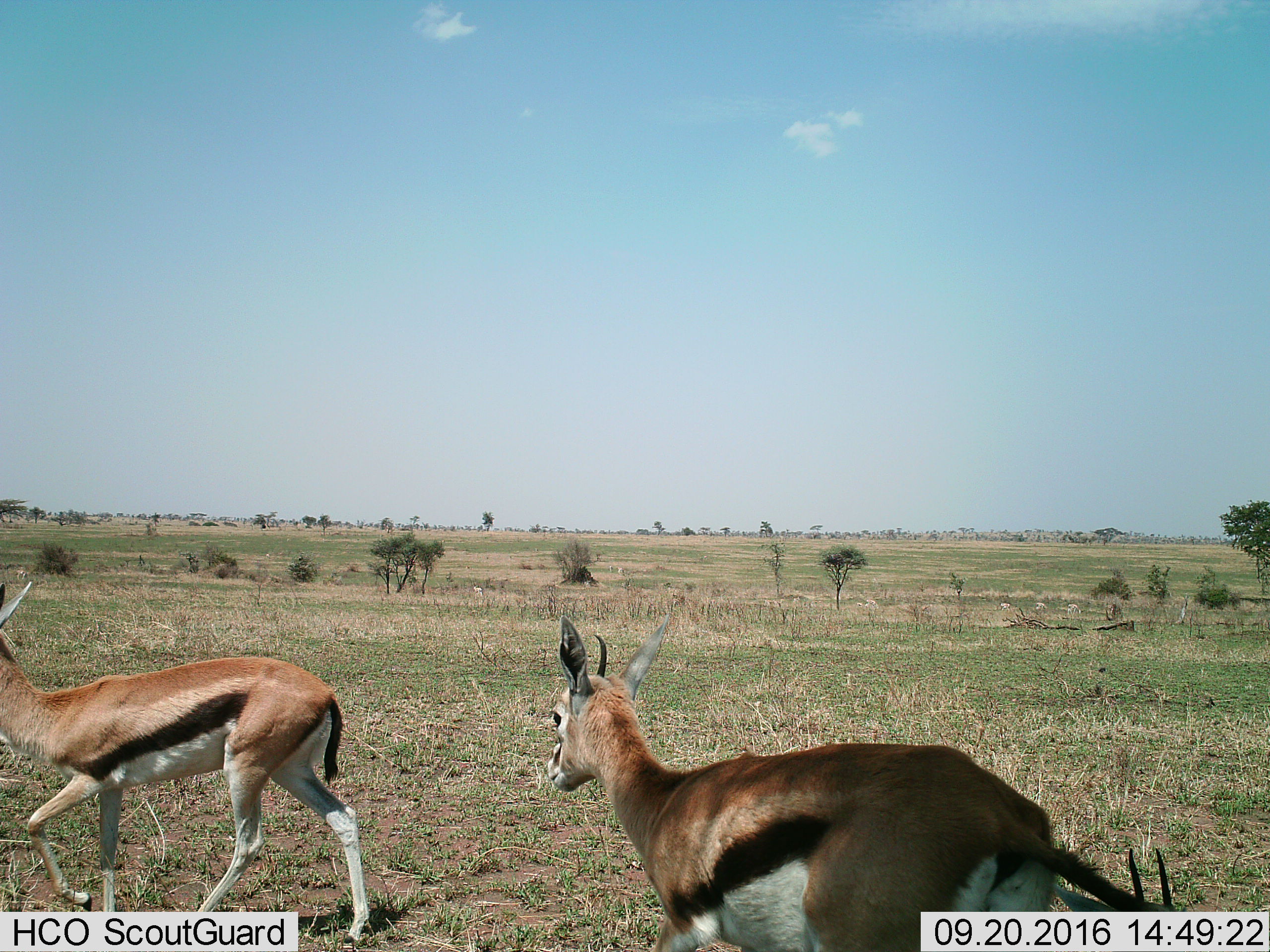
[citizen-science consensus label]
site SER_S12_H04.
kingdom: Animalia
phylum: Chordata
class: Mammalia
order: Artiodactyla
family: Bovidae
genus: Eudorcas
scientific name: Eudorcas thomsonii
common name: thomson's gazelle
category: gazellethomsons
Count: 2.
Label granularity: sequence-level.